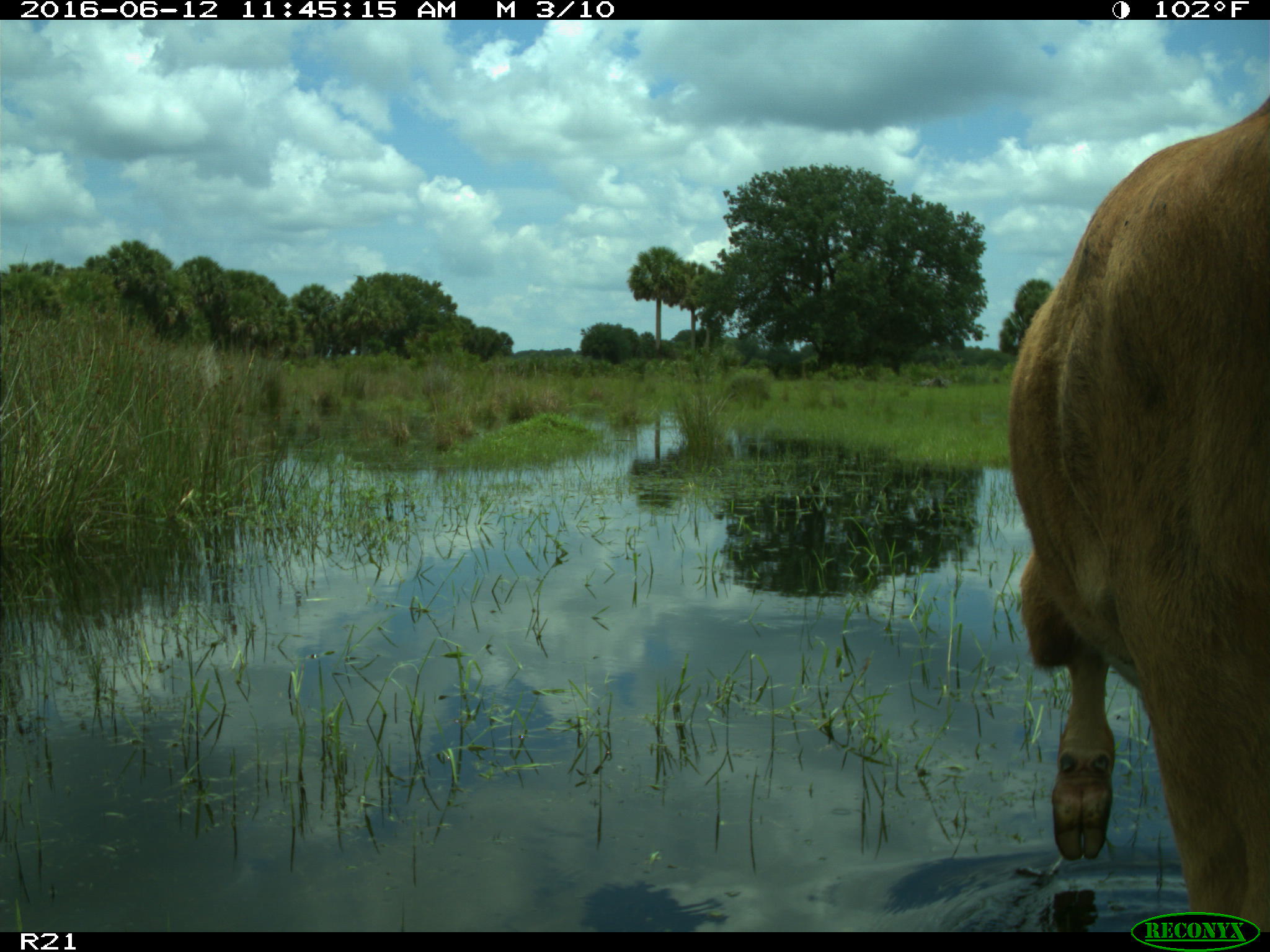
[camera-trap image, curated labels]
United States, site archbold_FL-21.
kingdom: Animalia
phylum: Chordata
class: Mammalia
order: Artiodactyla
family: Bovidae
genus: Bos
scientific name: Bos taurus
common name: domestic cow